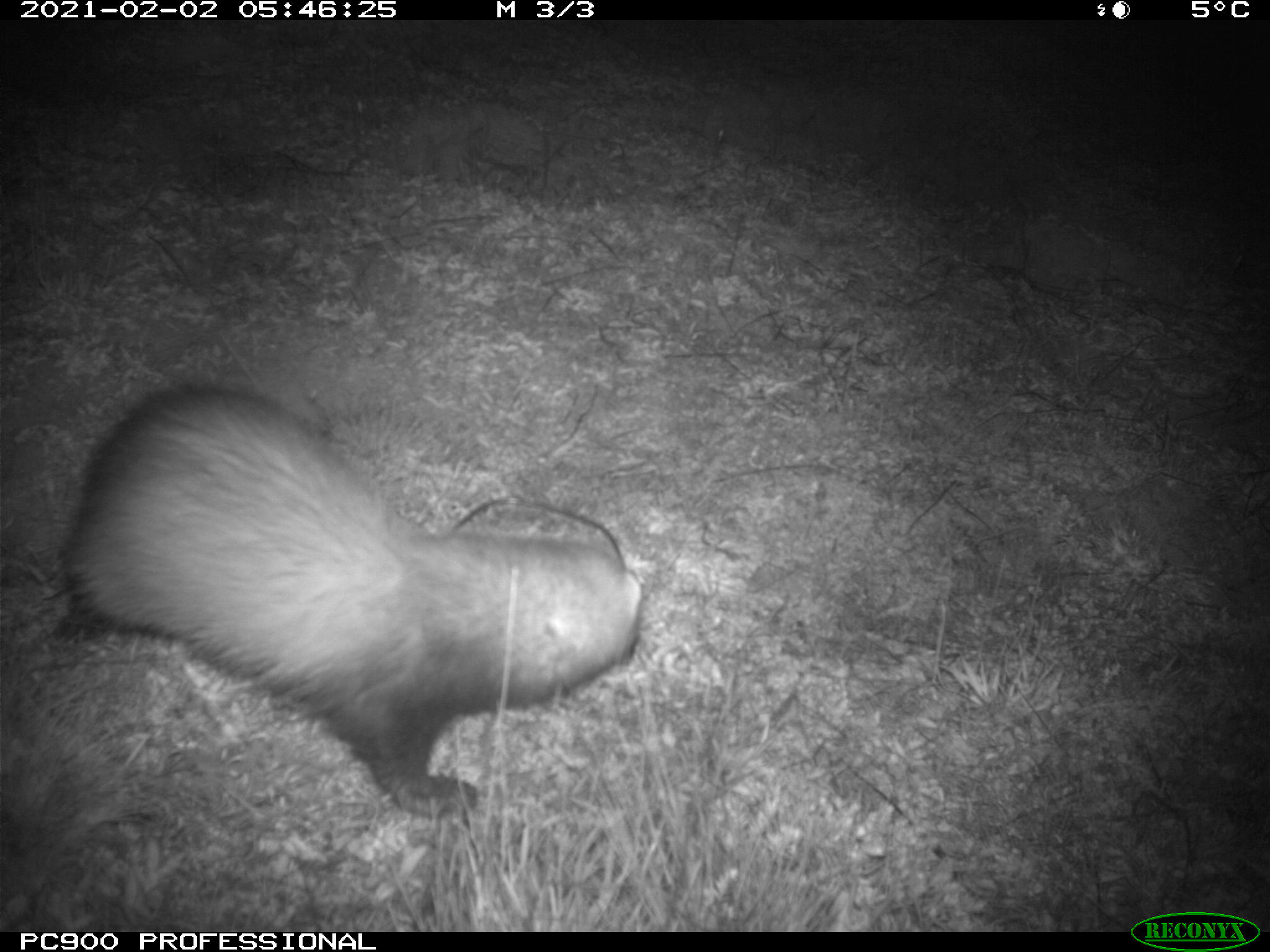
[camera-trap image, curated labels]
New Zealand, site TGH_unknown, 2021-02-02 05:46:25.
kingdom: Animalia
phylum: Chordata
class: Mammalia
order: Carnivora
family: Mustelidae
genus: Mustela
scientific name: Mustela furo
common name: ferret